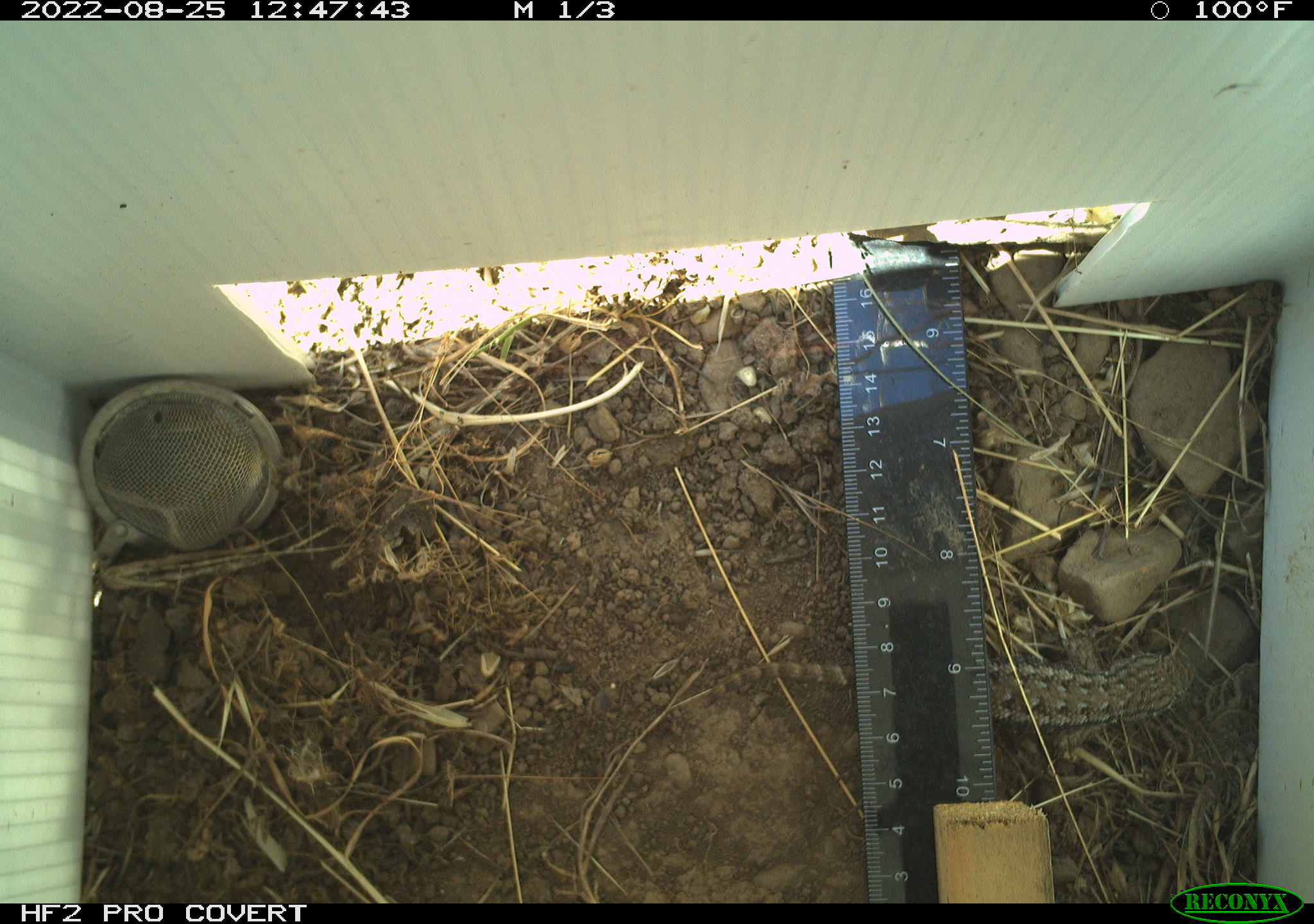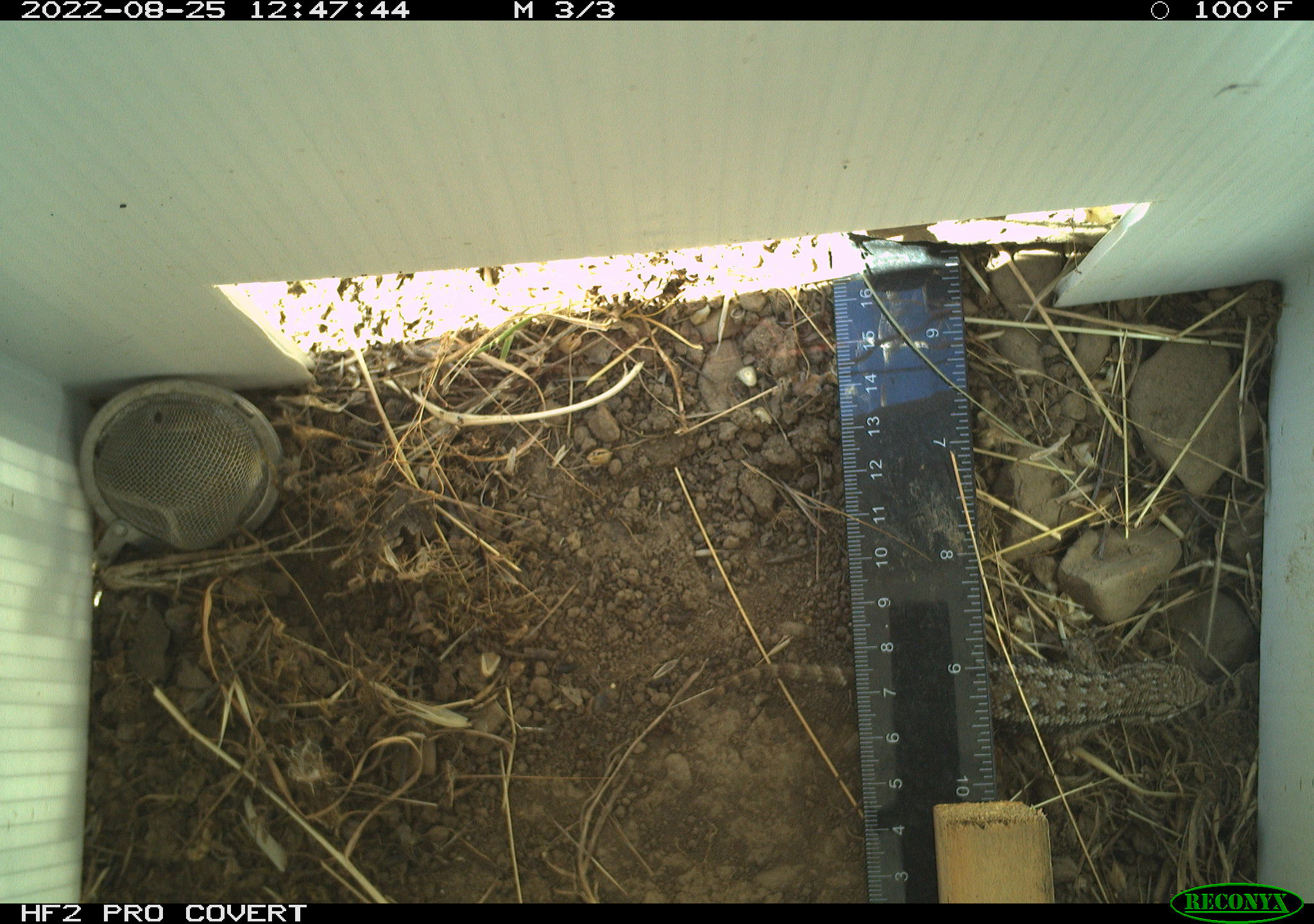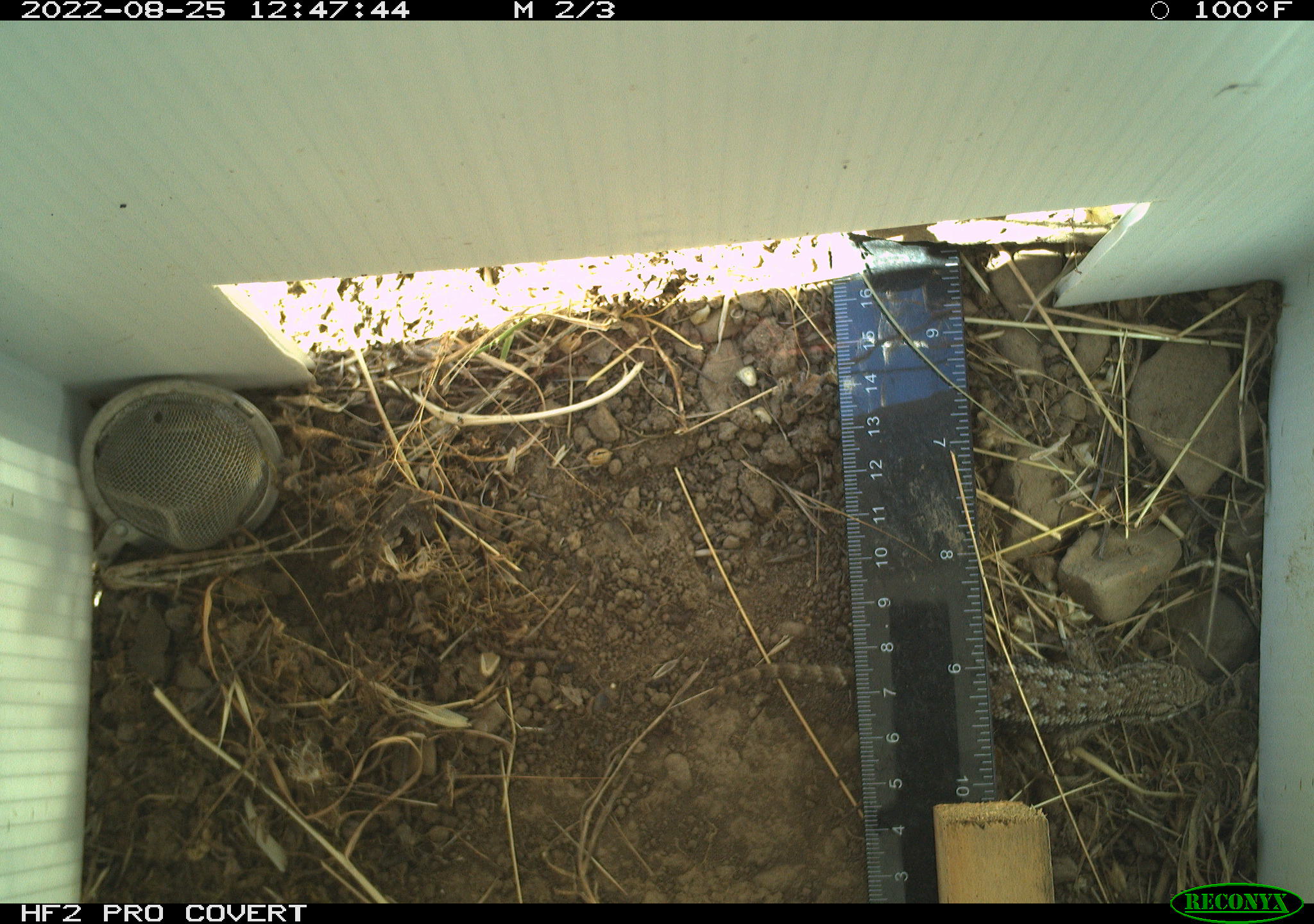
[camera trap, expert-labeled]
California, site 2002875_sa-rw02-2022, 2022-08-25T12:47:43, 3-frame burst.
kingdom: Animalia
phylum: Chordata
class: Reptilia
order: Squamata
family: Phrynosomatidae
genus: Sceloporus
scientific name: Sceloporus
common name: spiny lizards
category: sceloporus species